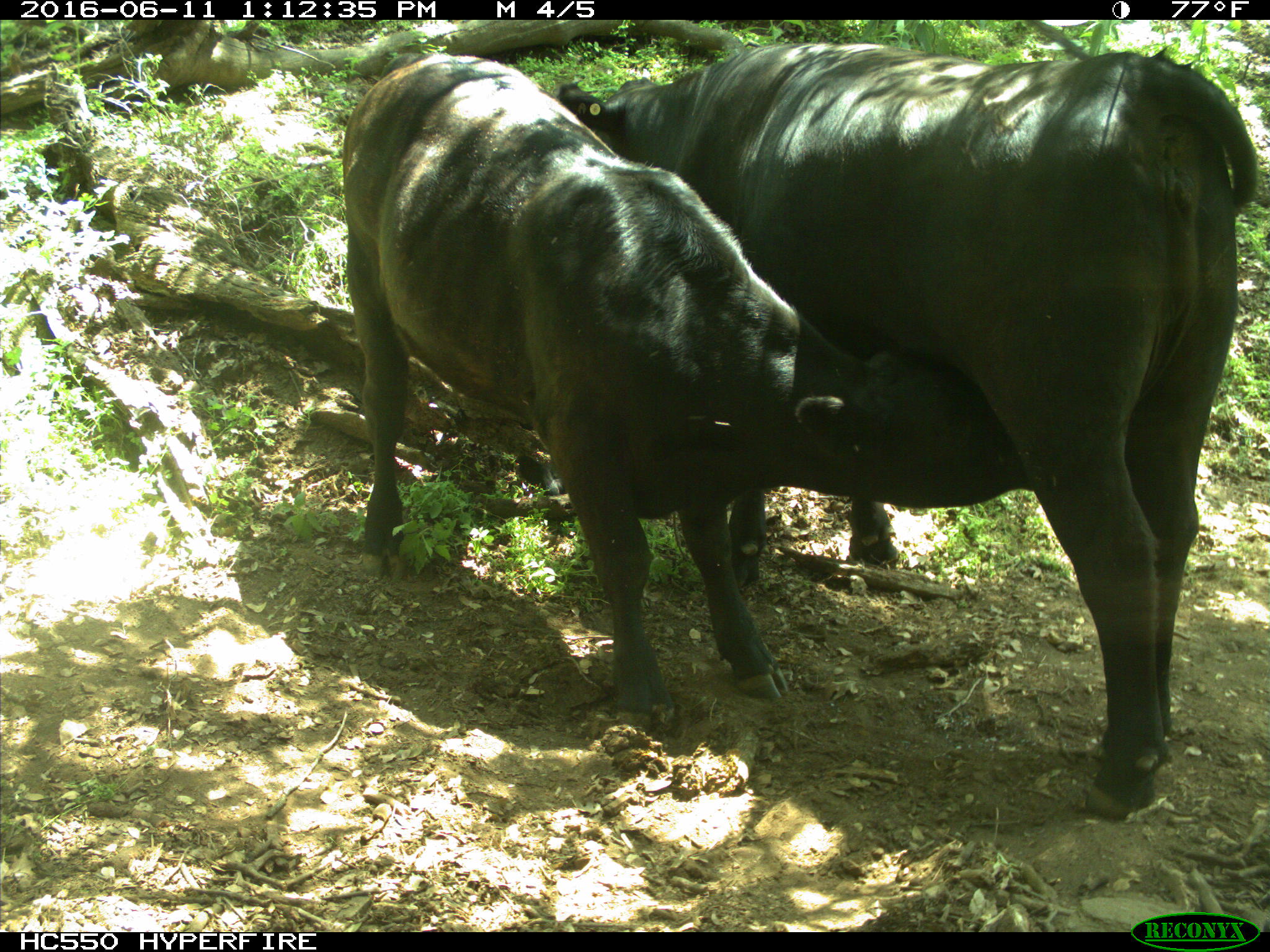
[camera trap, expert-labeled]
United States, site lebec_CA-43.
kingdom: Animalia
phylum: Chordata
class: Mammalia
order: Artiodactyla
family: Bovidae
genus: Bos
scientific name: Bos taurus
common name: domestic cow